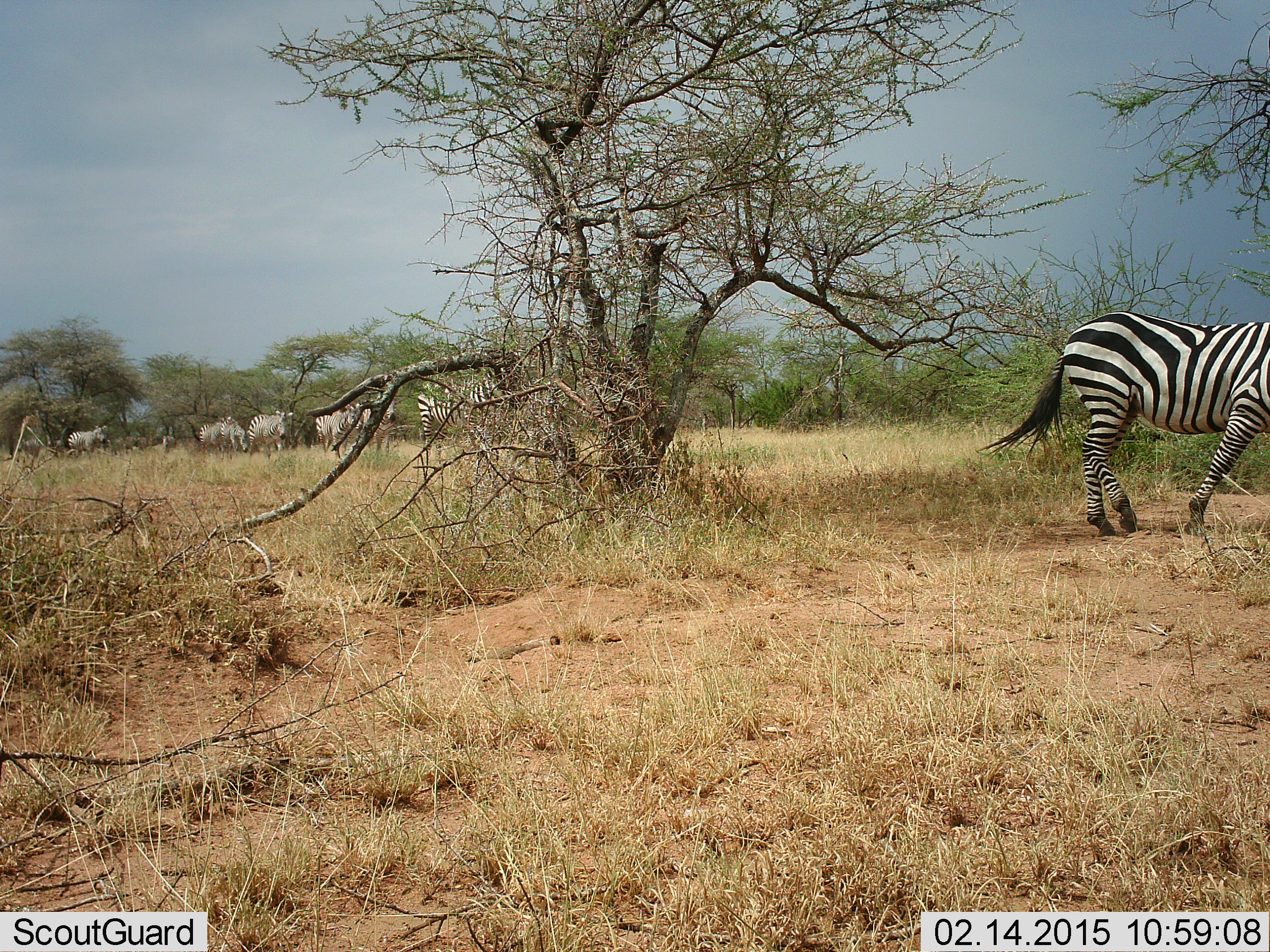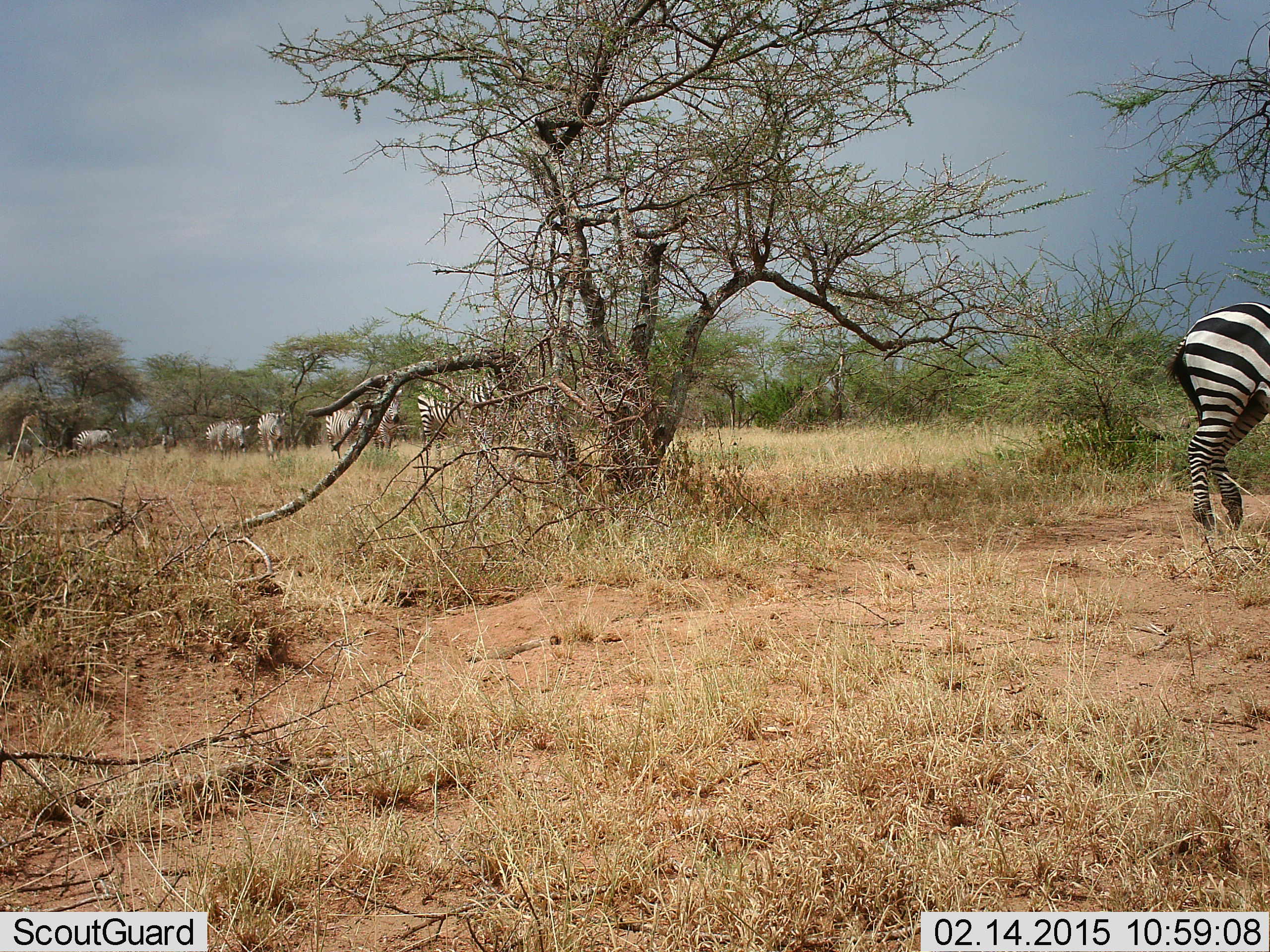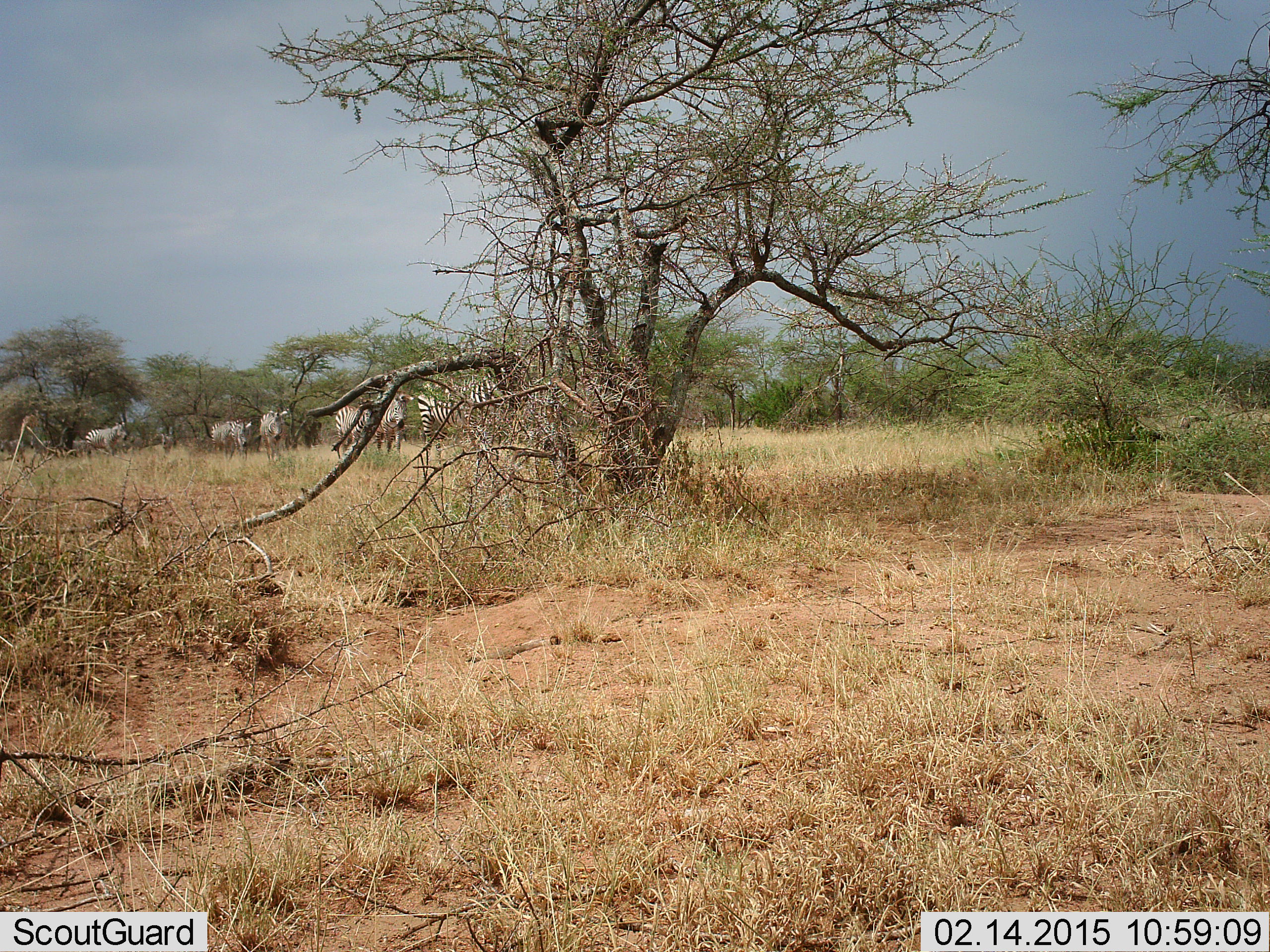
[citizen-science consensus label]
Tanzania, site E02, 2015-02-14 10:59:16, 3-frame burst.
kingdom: Animalia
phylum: Chordata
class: Mammalia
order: Perissodactyla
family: Equidae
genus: Equus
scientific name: Equus quagga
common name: plains zebra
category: zebra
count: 7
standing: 50%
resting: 0%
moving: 60%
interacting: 0%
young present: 0%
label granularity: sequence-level